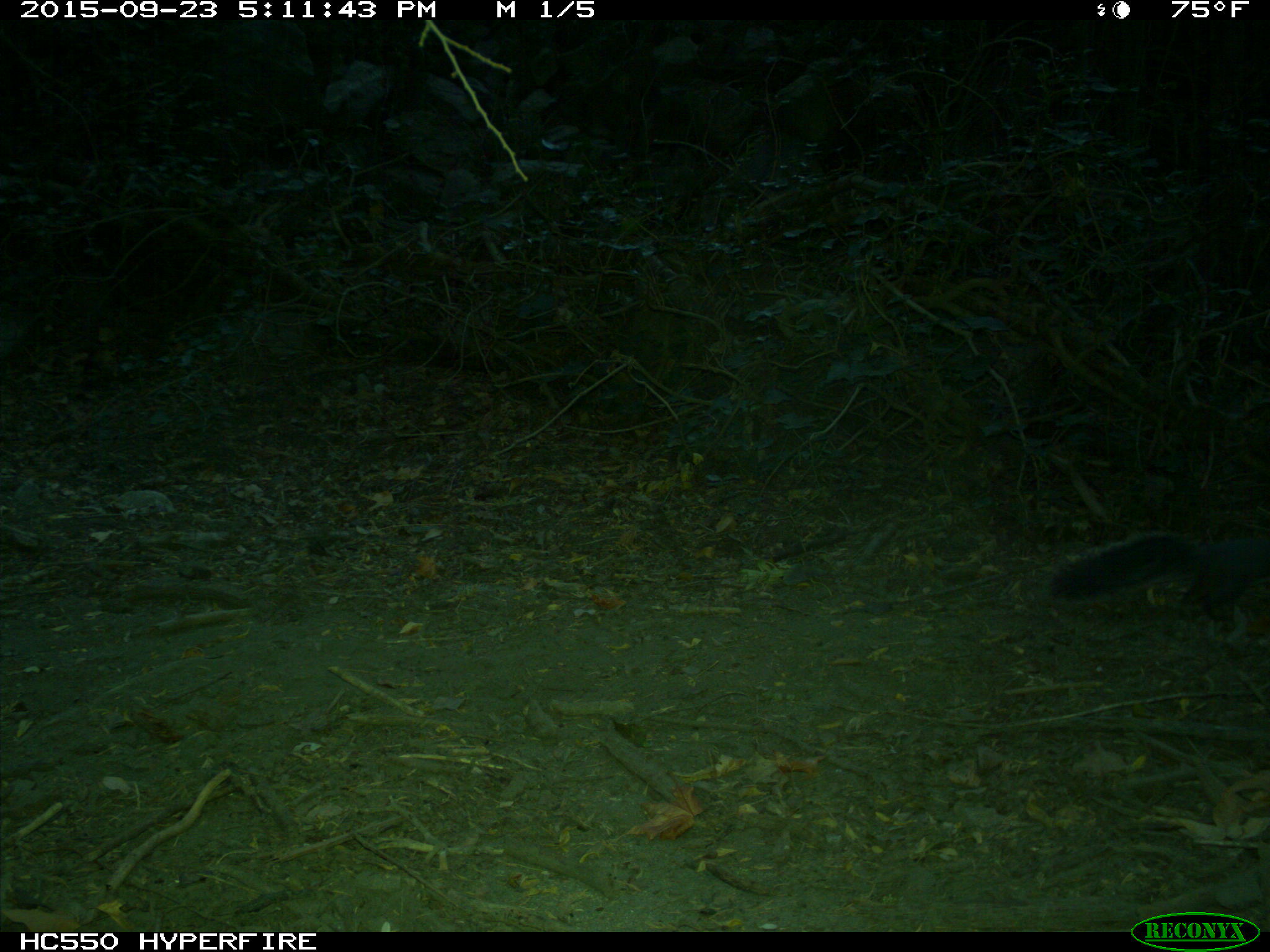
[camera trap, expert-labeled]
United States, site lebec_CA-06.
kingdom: Animalia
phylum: Chordata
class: Mammalia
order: Rodentia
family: Sciuridae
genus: Sciurus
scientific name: Sciurus carolinensis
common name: eastern gray squirrel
Sciurus carolinensis (eastern gray squirrel).